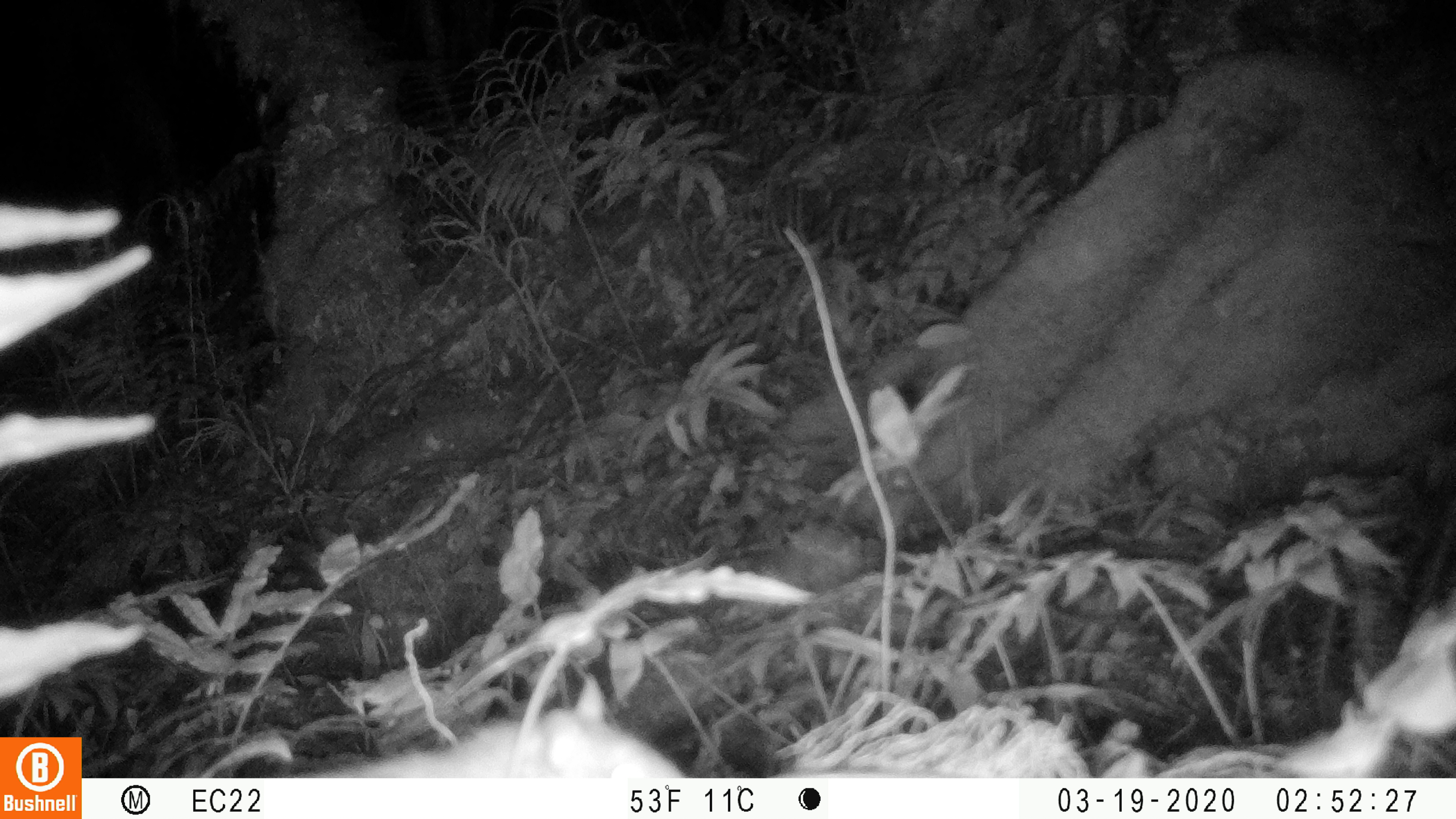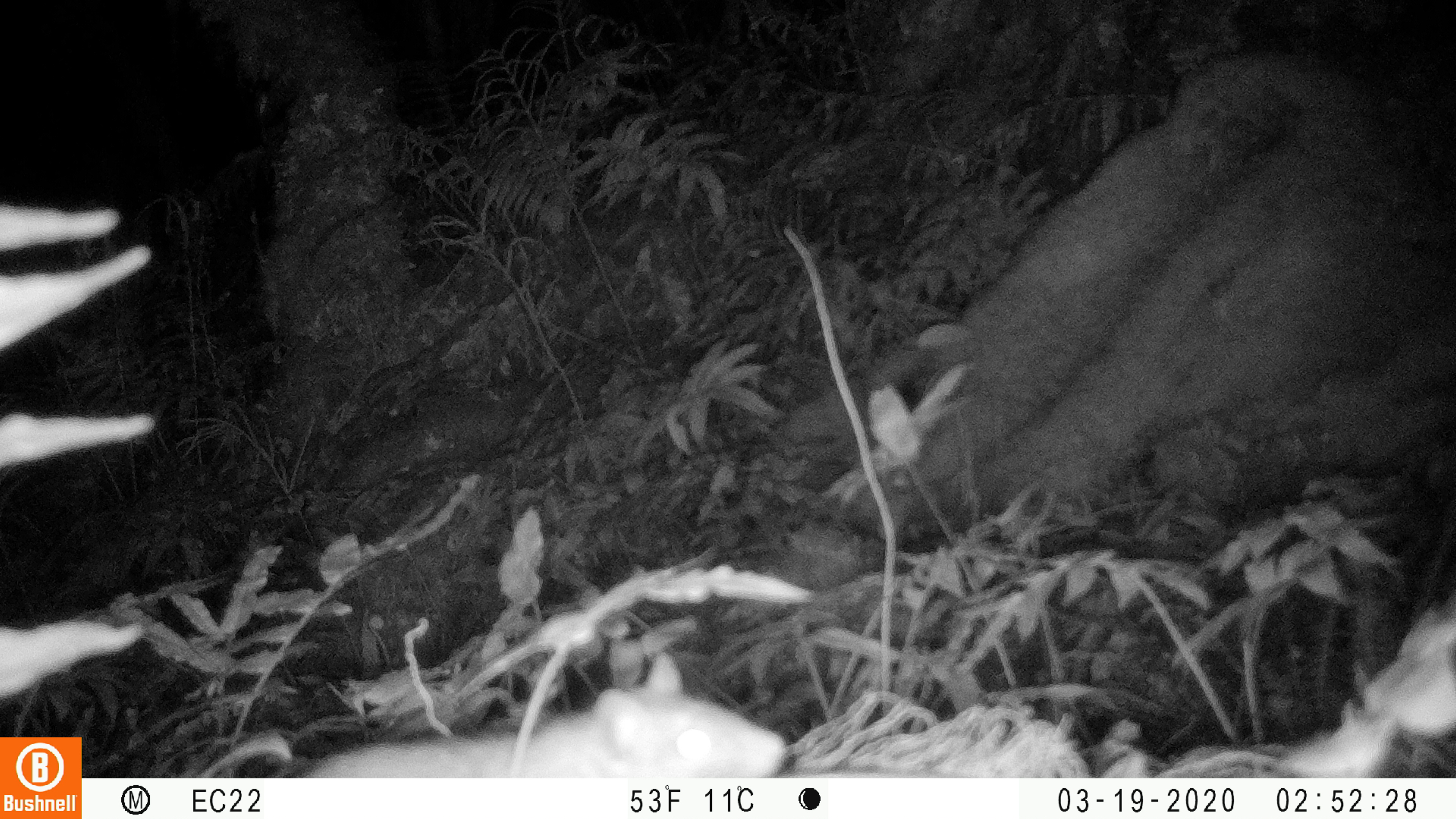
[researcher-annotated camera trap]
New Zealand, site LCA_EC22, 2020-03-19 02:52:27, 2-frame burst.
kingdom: Animalia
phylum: Chordata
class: Mammalia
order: Rodentia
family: Muridae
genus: Rattus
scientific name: Rattus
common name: rat